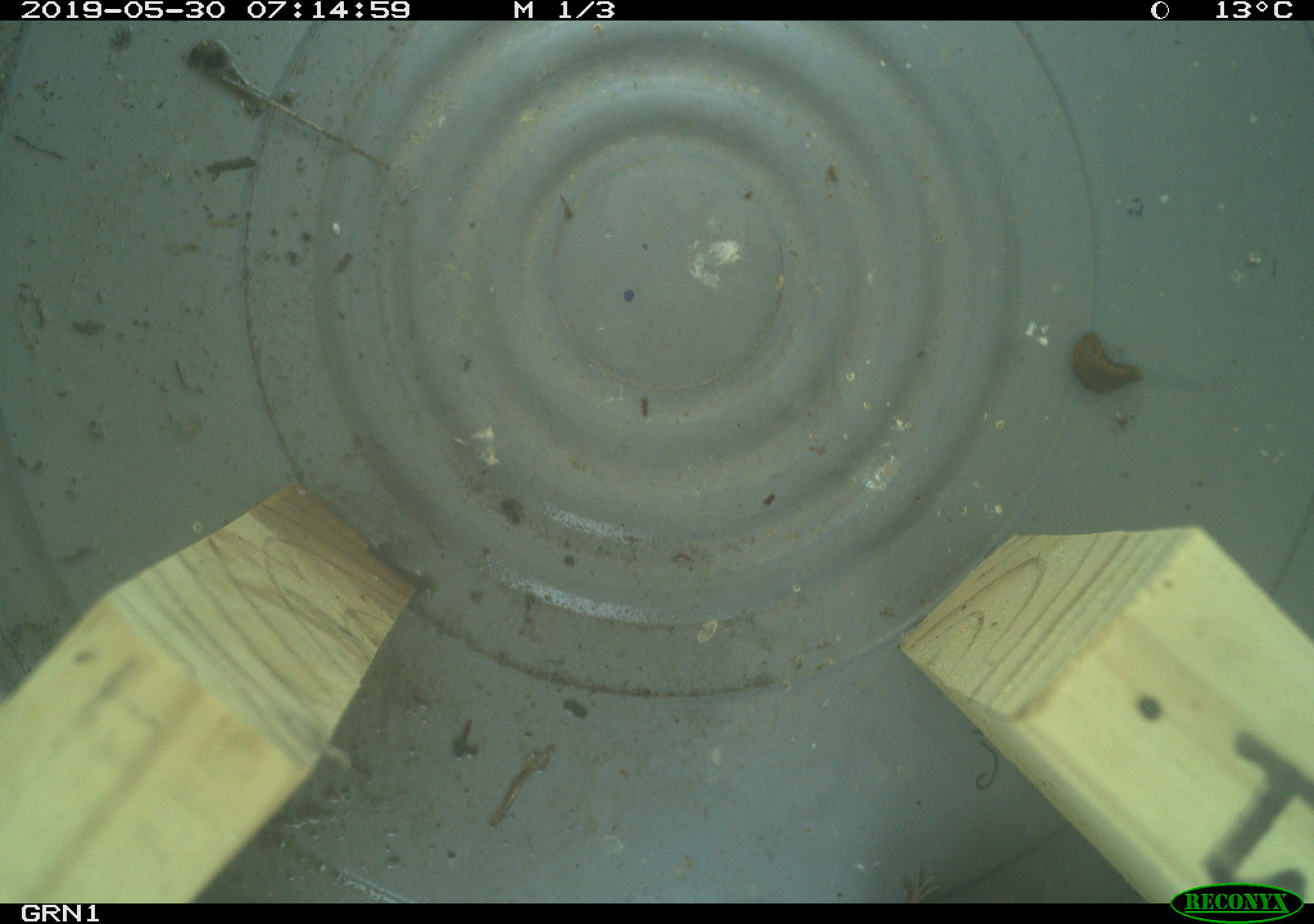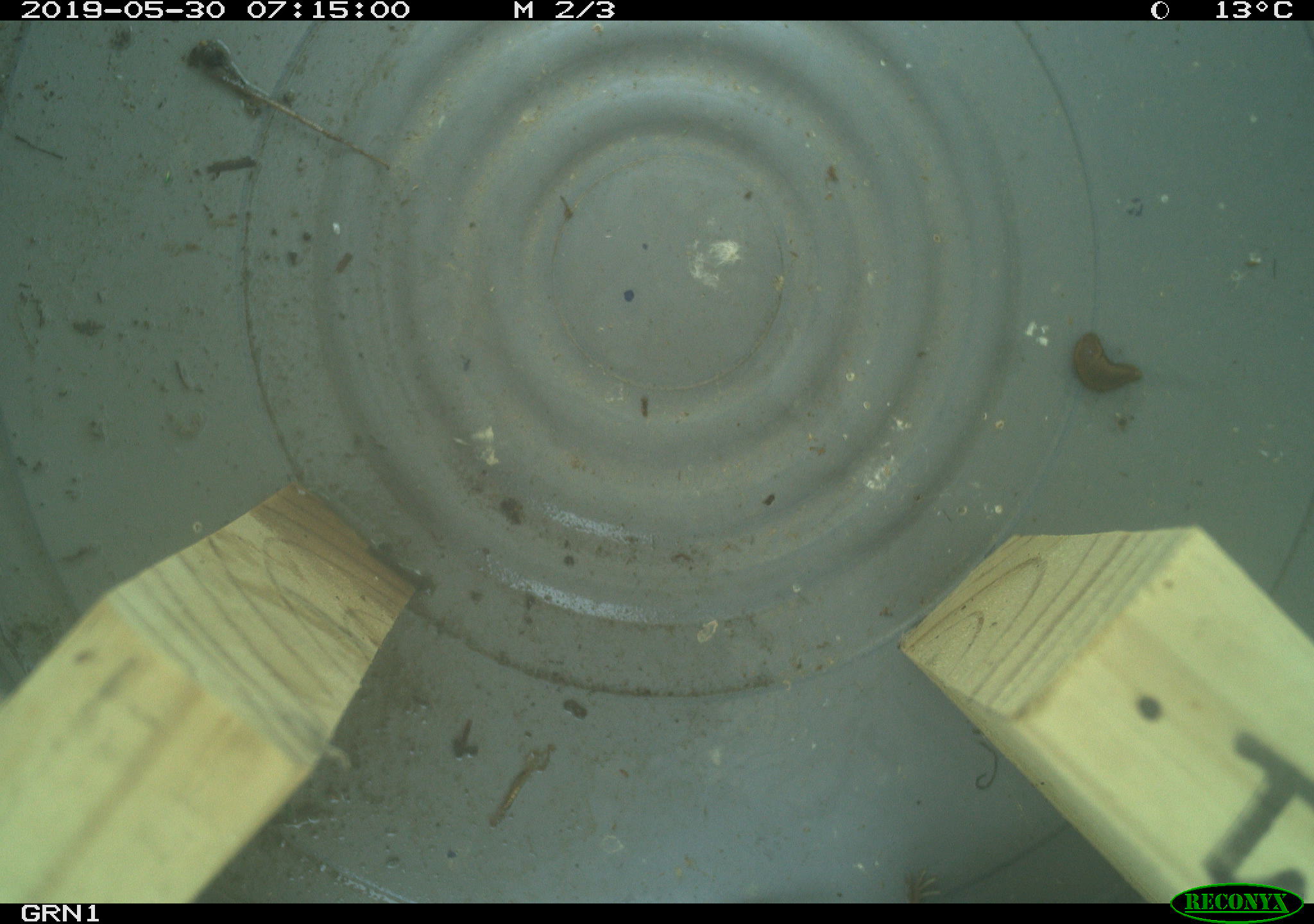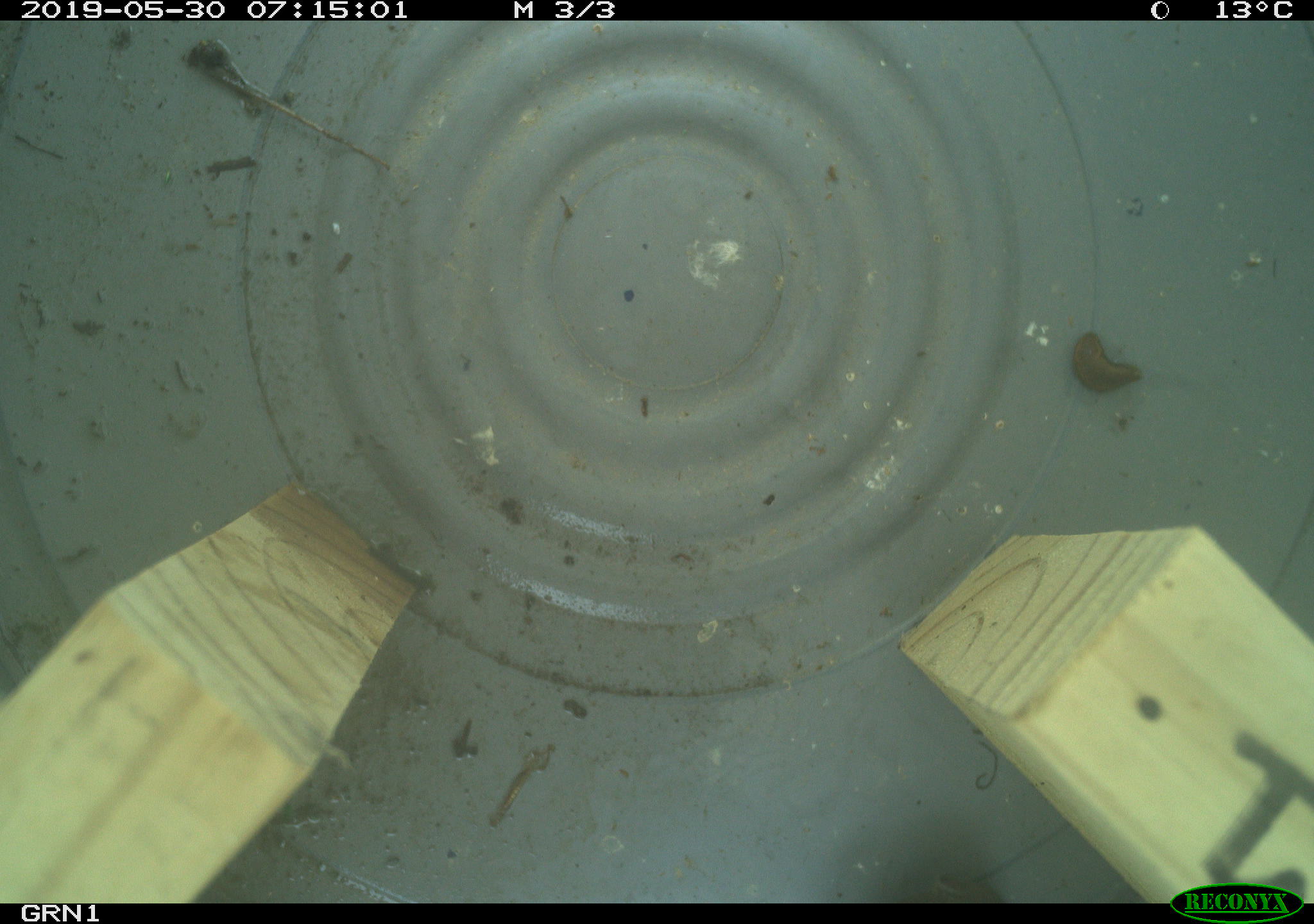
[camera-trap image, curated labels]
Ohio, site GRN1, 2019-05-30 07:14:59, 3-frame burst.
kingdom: Animalia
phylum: Chordata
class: Mammalia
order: Eulipotyphla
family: Soricidae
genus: Sorex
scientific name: Sorex cinereus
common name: masked shrew